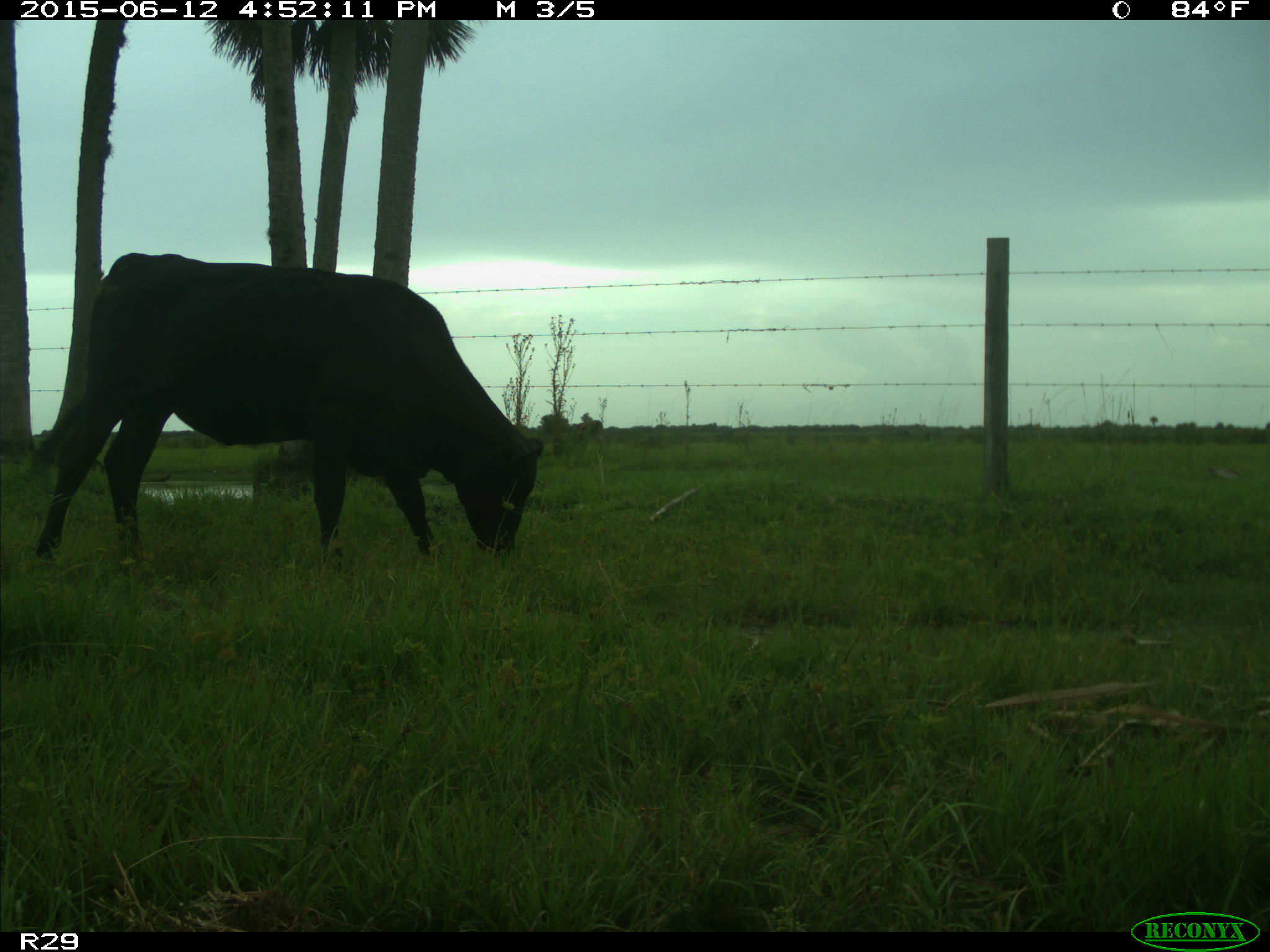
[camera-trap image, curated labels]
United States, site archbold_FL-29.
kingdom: Animalia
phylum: Chordata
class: Mammalia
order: Artiodactyla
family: Bovidae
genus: Bos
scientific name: Bos taurus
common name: domestic cow